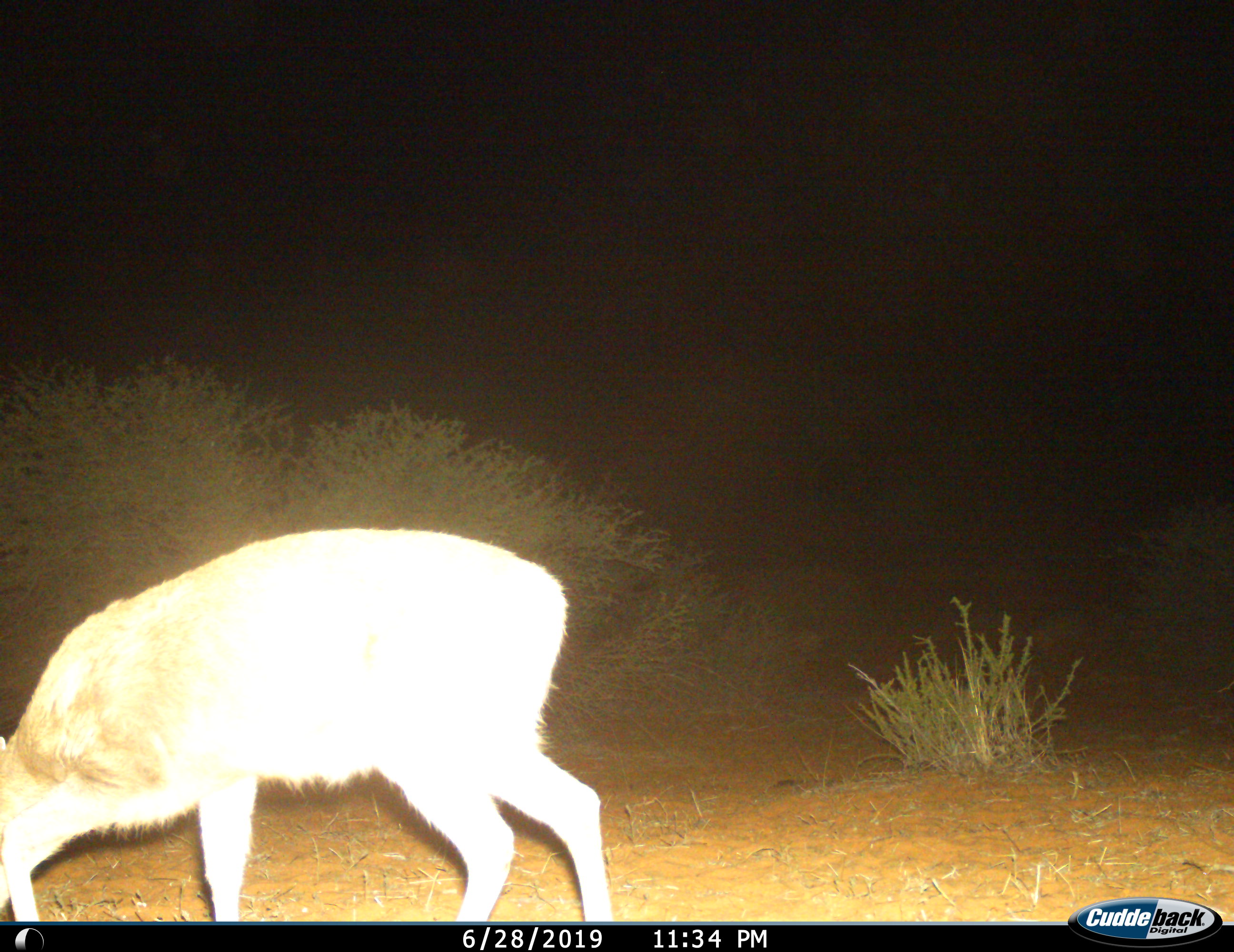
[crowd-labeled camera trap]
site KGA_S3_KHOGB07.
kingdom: Animalia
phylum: Chordata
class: Mammalia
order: Artiodactyla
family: Bovidae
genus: Sylvicapra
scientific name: Sylvicapra grimmia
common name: common duiker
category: duikercommongrey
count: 1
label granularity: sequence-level